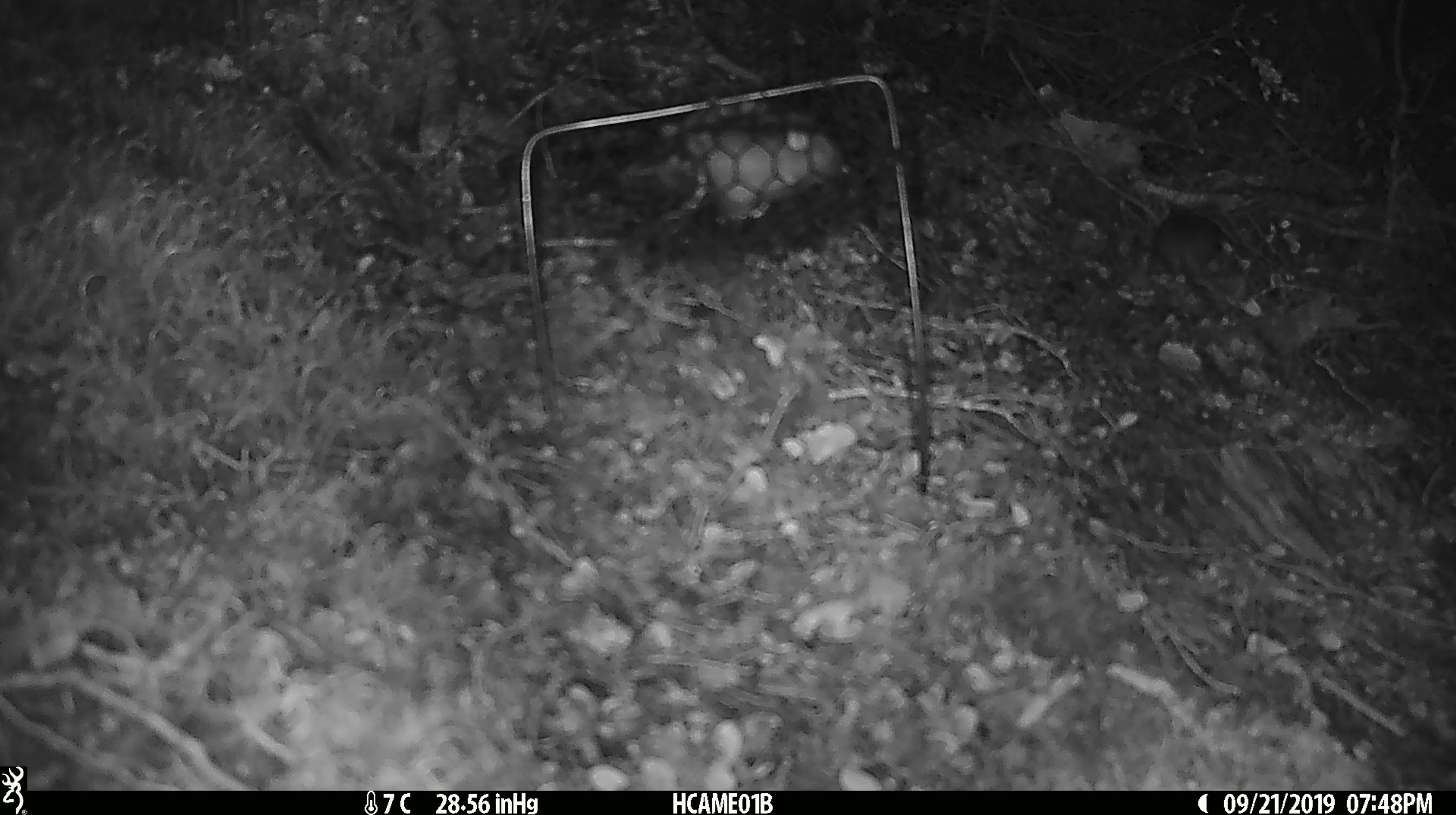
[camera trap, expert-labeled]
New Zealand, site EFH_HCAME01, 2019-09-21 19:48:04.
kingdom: Animalia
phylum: Chordata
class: Mammalia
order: Rodentia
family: Muridae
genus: Mus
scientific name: Mus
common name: mouse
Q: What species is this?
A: Mouse (Mus).